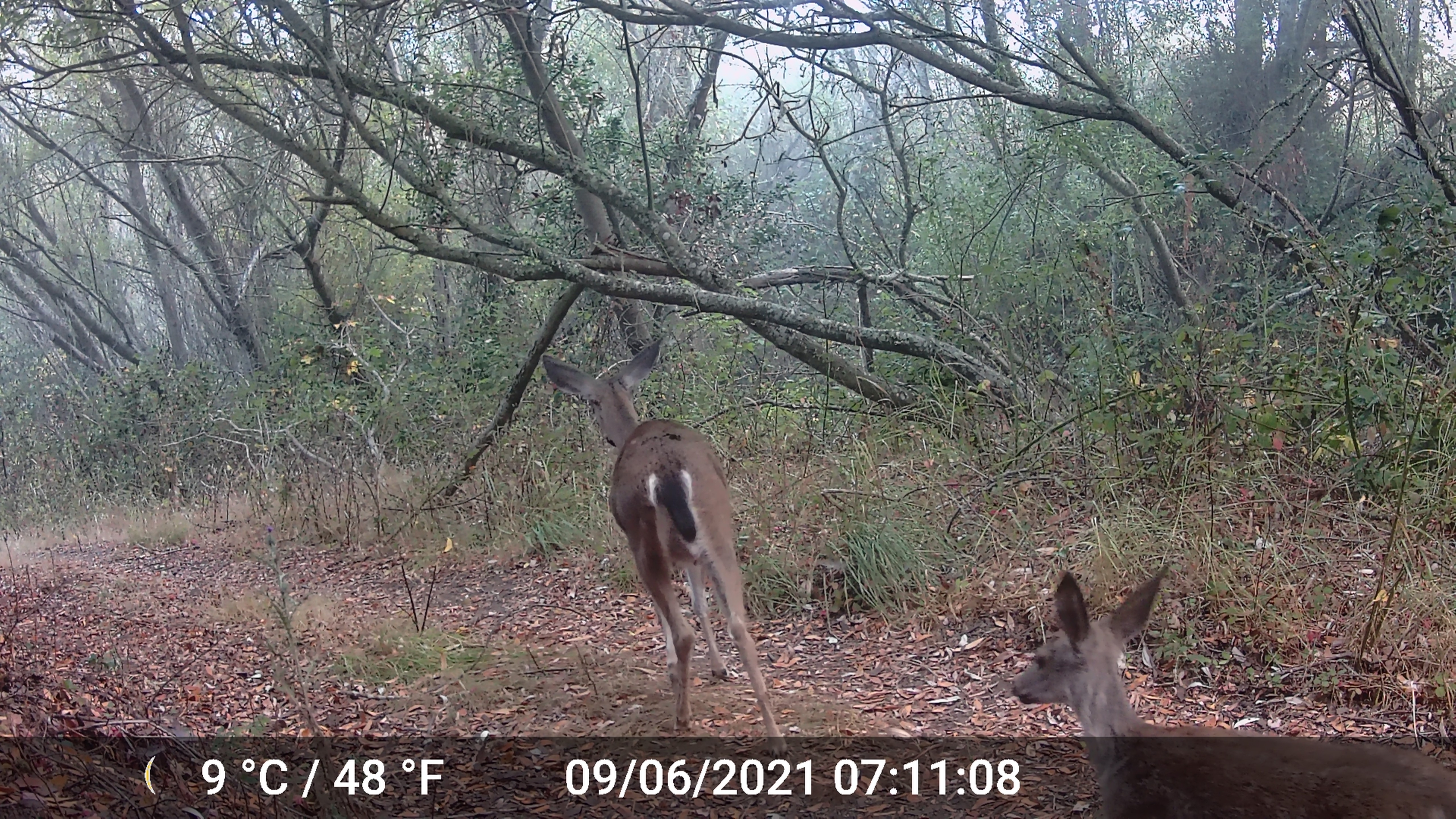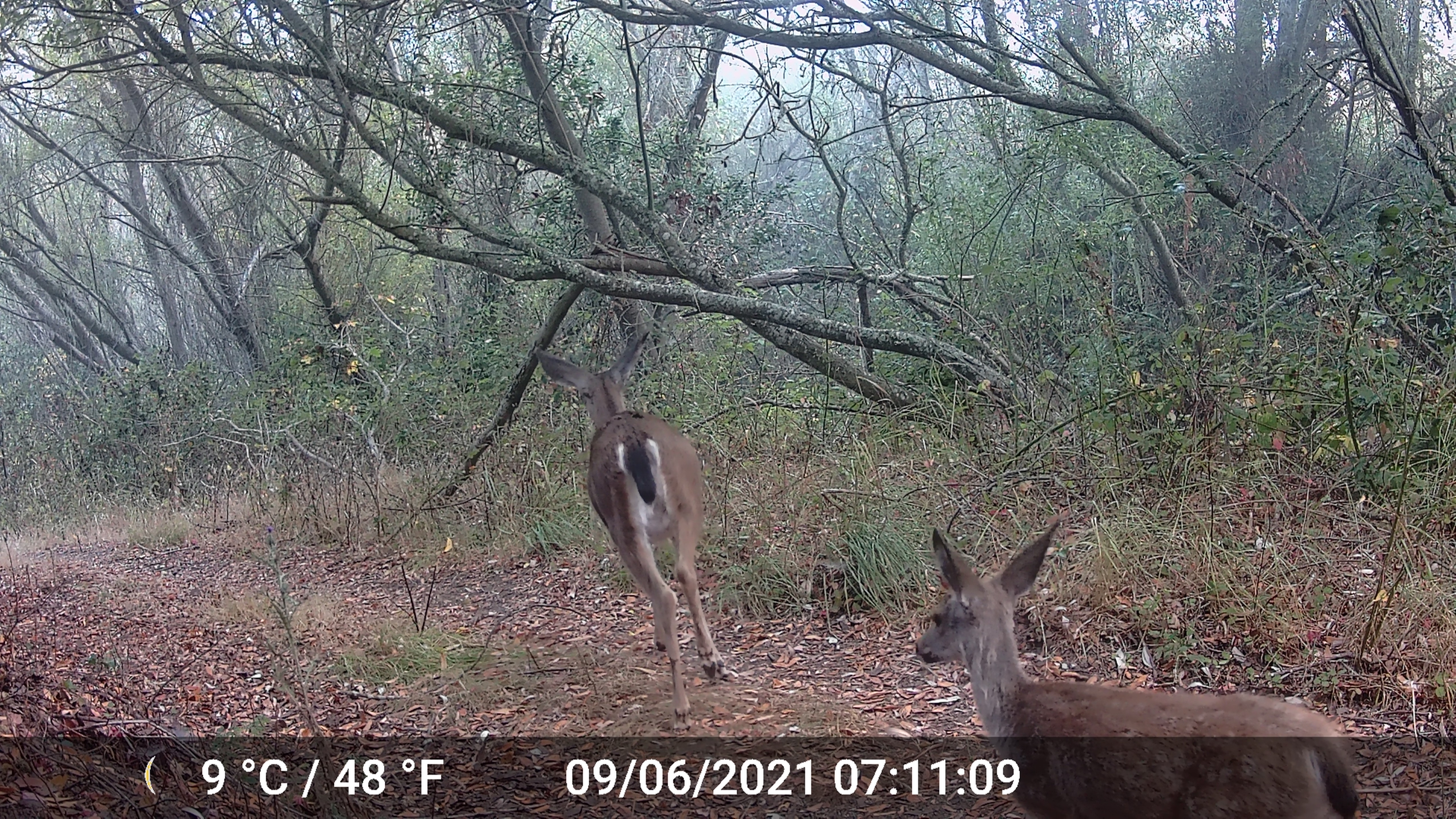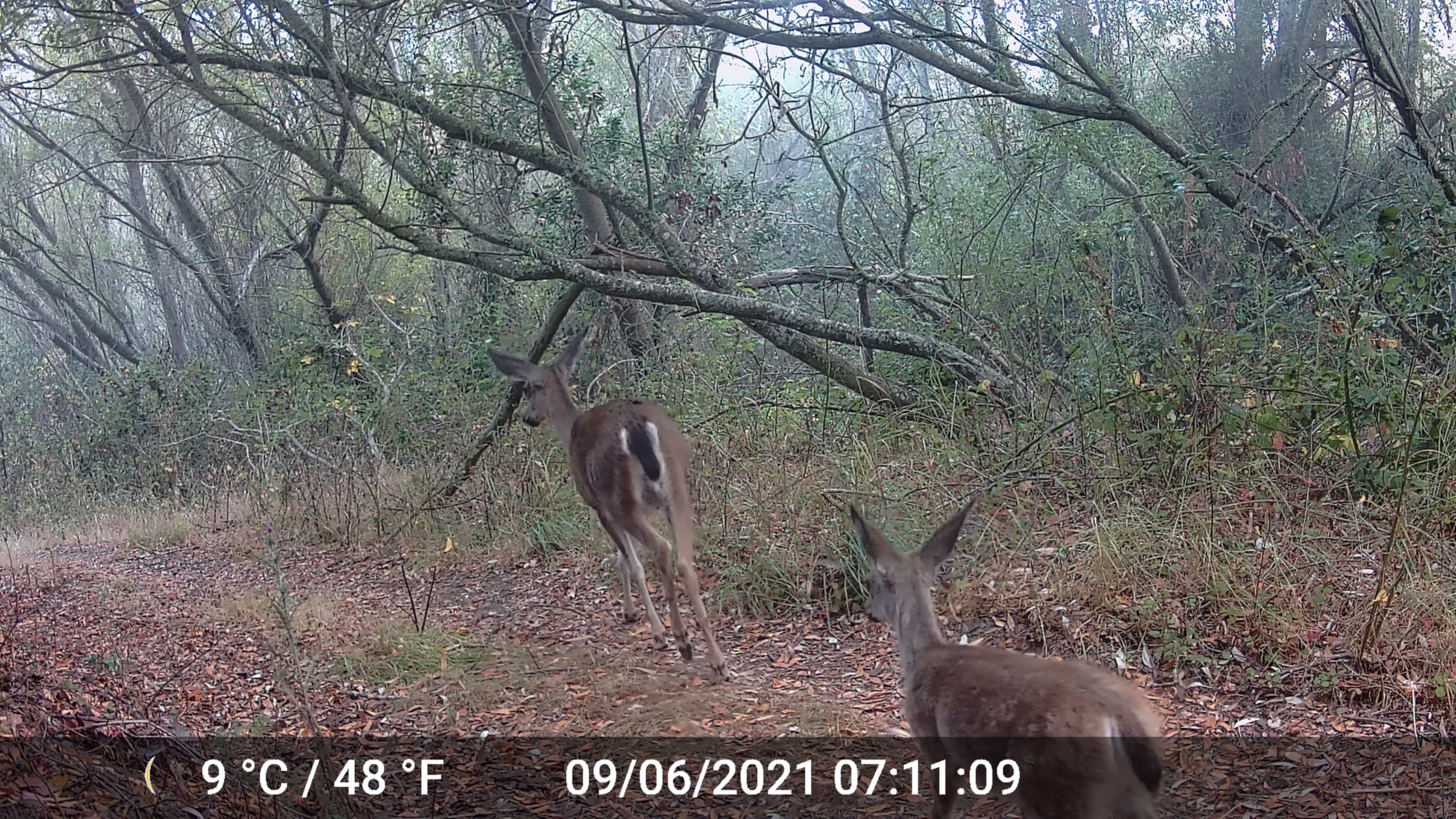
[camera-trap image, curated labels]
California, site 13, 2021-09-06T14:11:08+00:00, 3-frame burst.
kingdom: Animalia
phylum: Chordata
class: Mammalia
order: Artiodactyla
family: Cervidae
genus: Odocoileus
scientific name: Odocoileus hemionus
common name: mule deer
Mule deer (Odocoileus hemionus).